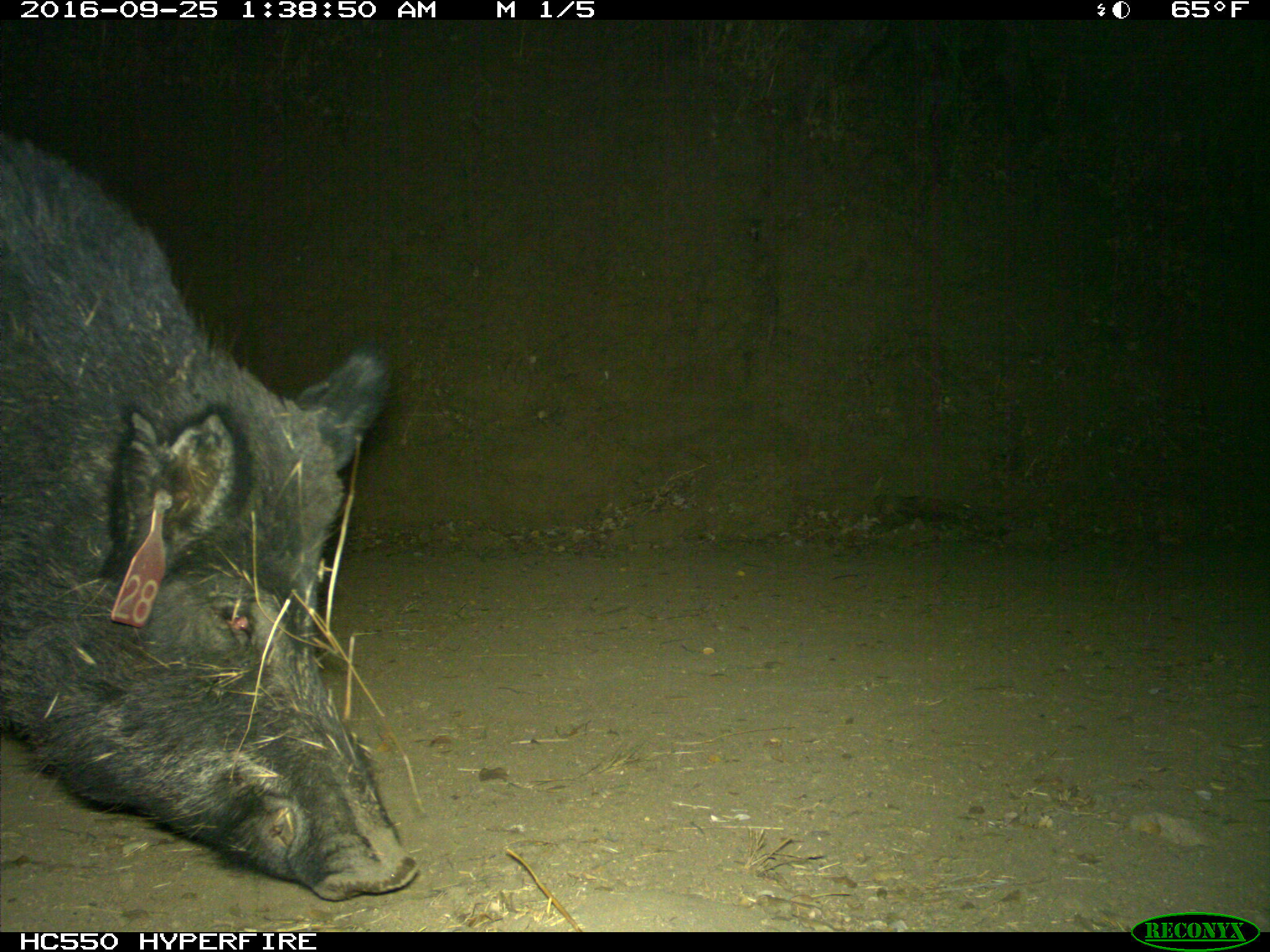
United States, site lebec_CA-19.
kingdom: Animalia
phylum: Chordata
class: Mammalia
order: Artiodactyla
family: Suidae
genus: Sus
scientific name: Sus scrofa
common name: wild boar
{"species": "Sus scrofa (wild boar)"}